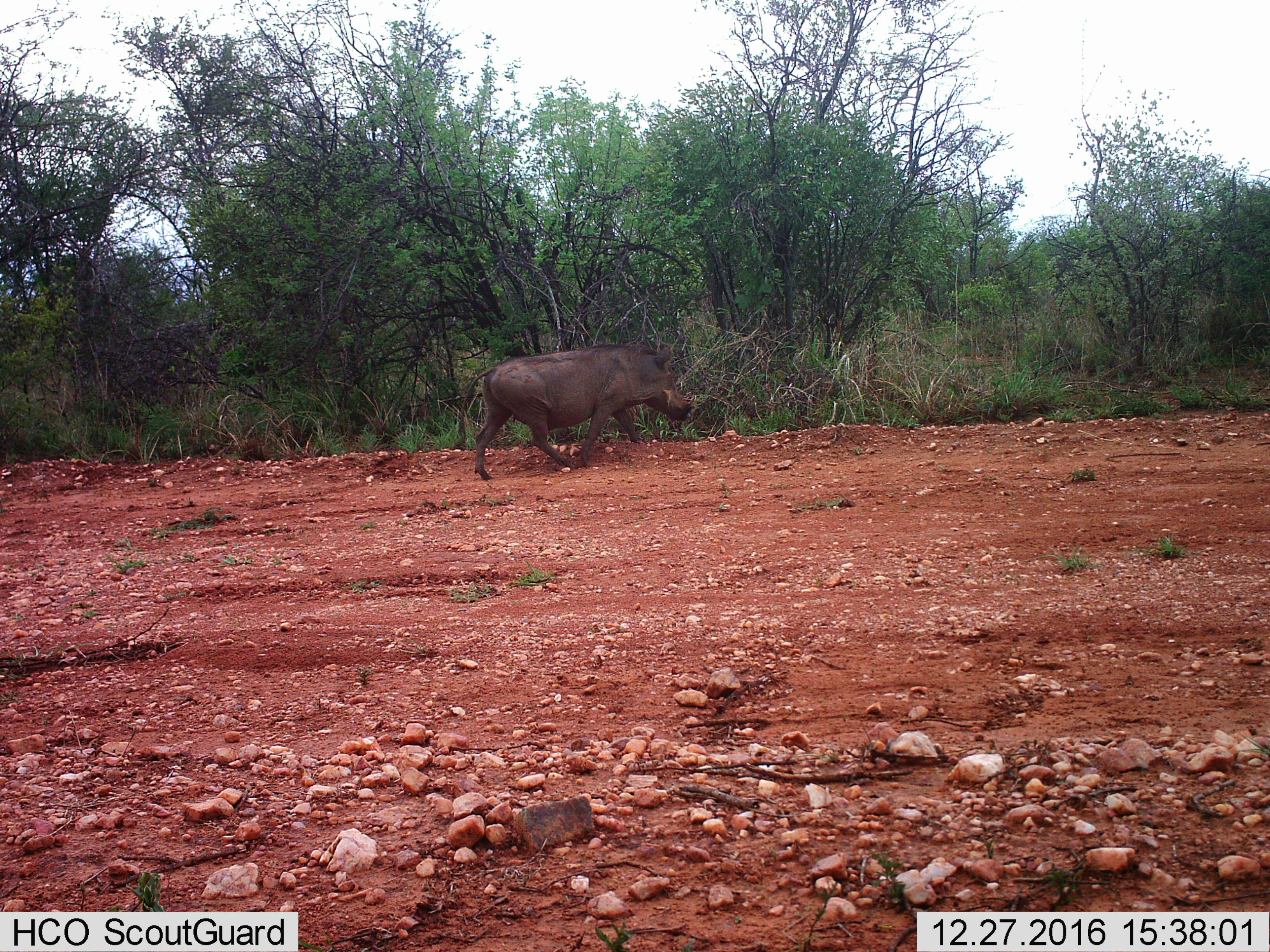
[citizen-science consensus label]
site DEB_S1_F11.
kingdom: Animalia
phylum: Chordata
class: Mammalia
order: Artiodactyla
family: Suidae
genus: Phacochoerus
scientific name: Phacochoerus africanus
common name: warthog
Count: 1.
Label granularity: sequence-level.